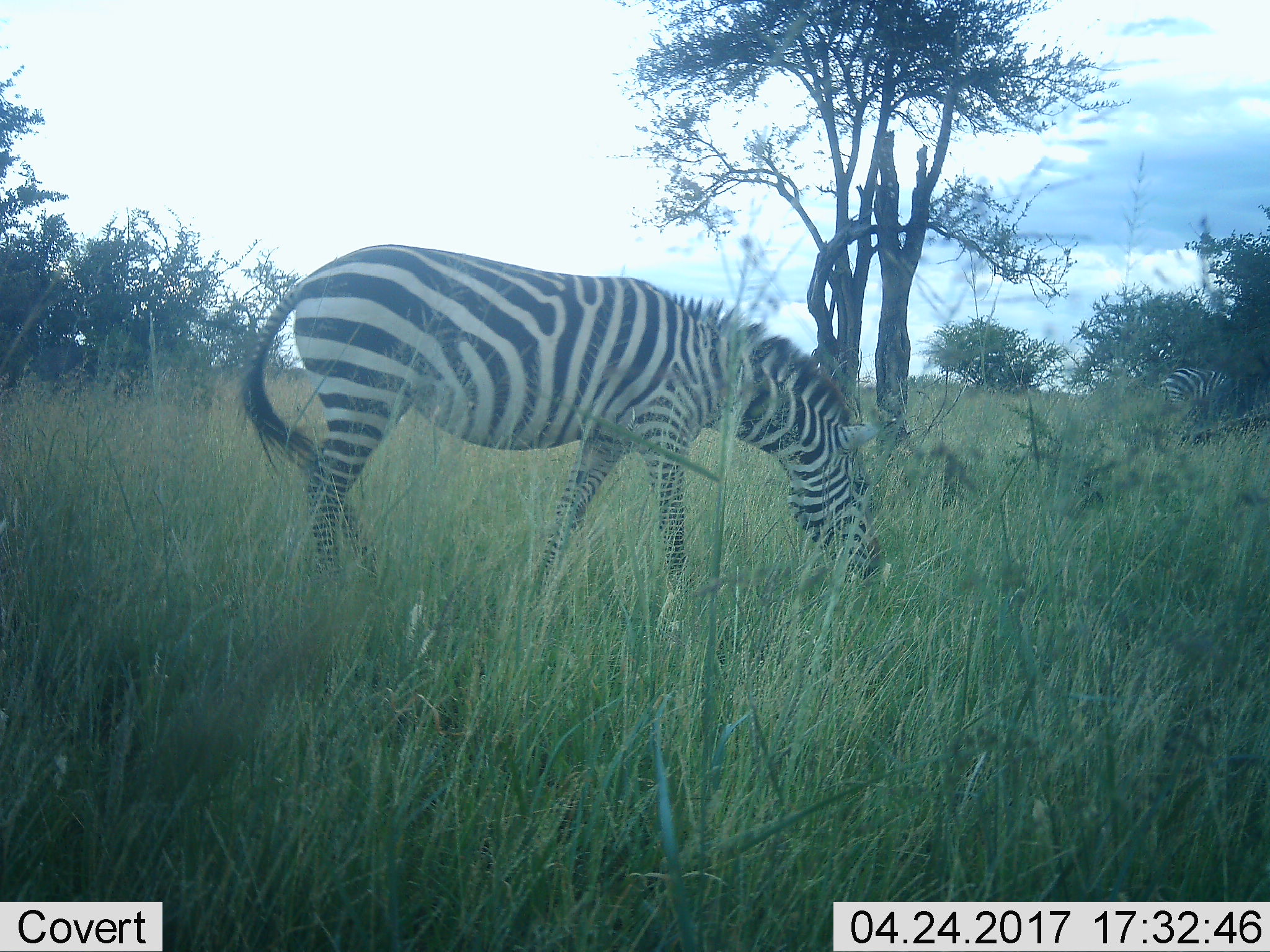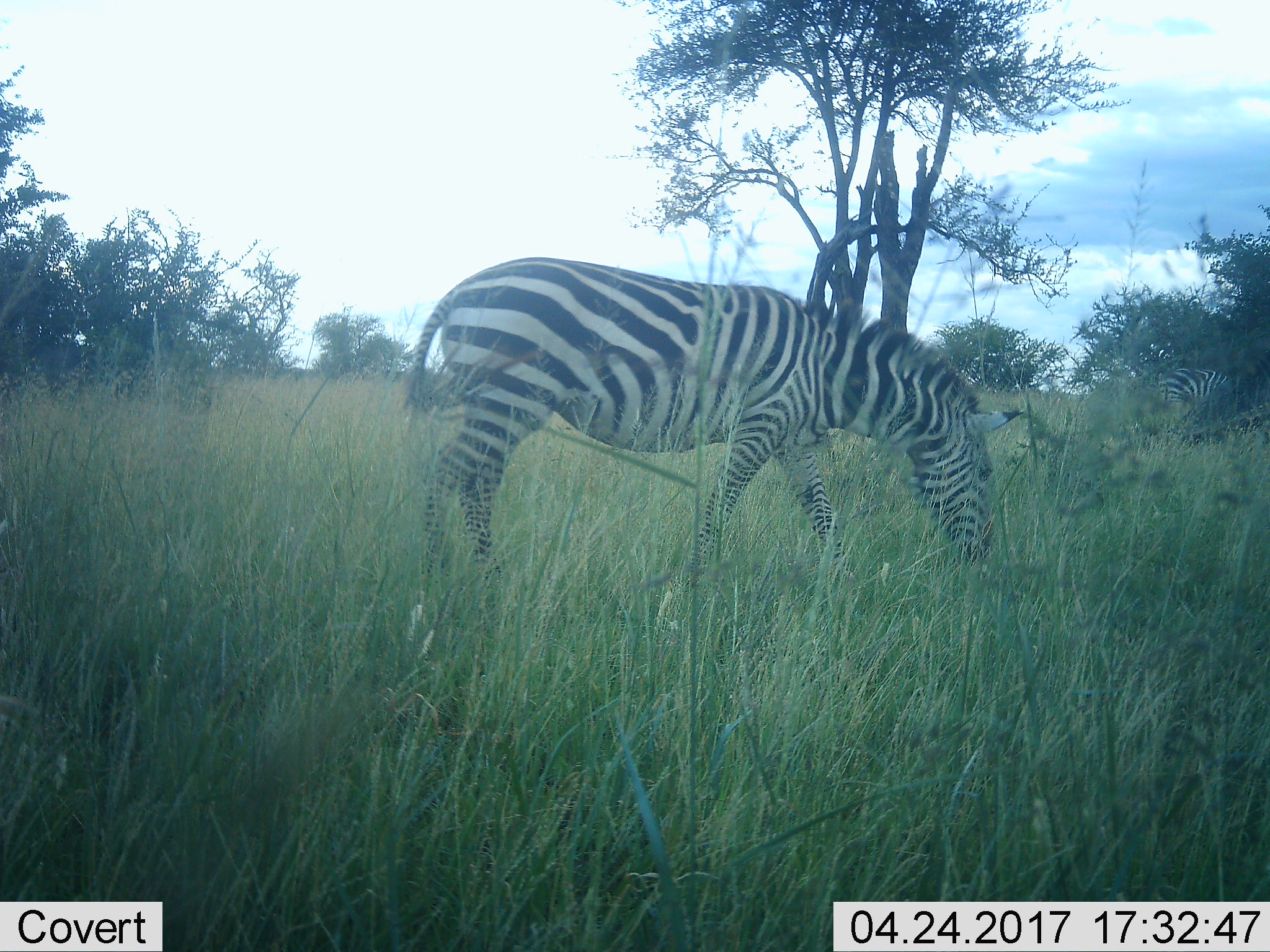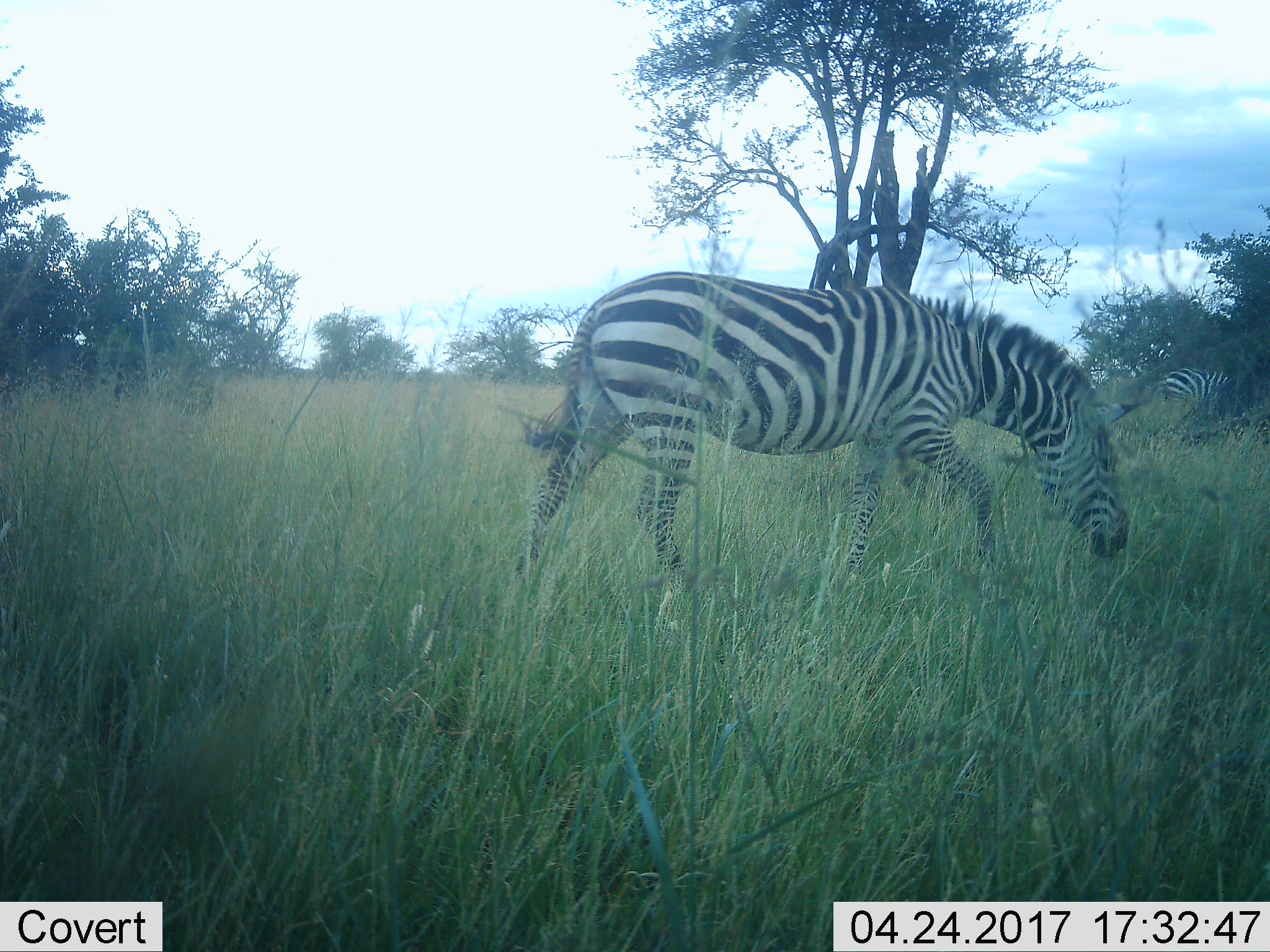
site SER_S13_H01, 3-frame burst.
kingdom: Animalia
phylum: Chordata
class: Mammalia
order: Perissodactyla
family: Equidae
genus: Equus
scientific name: Equus quagga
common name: plains zebra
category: zebraplains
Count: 1.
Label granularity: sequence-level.